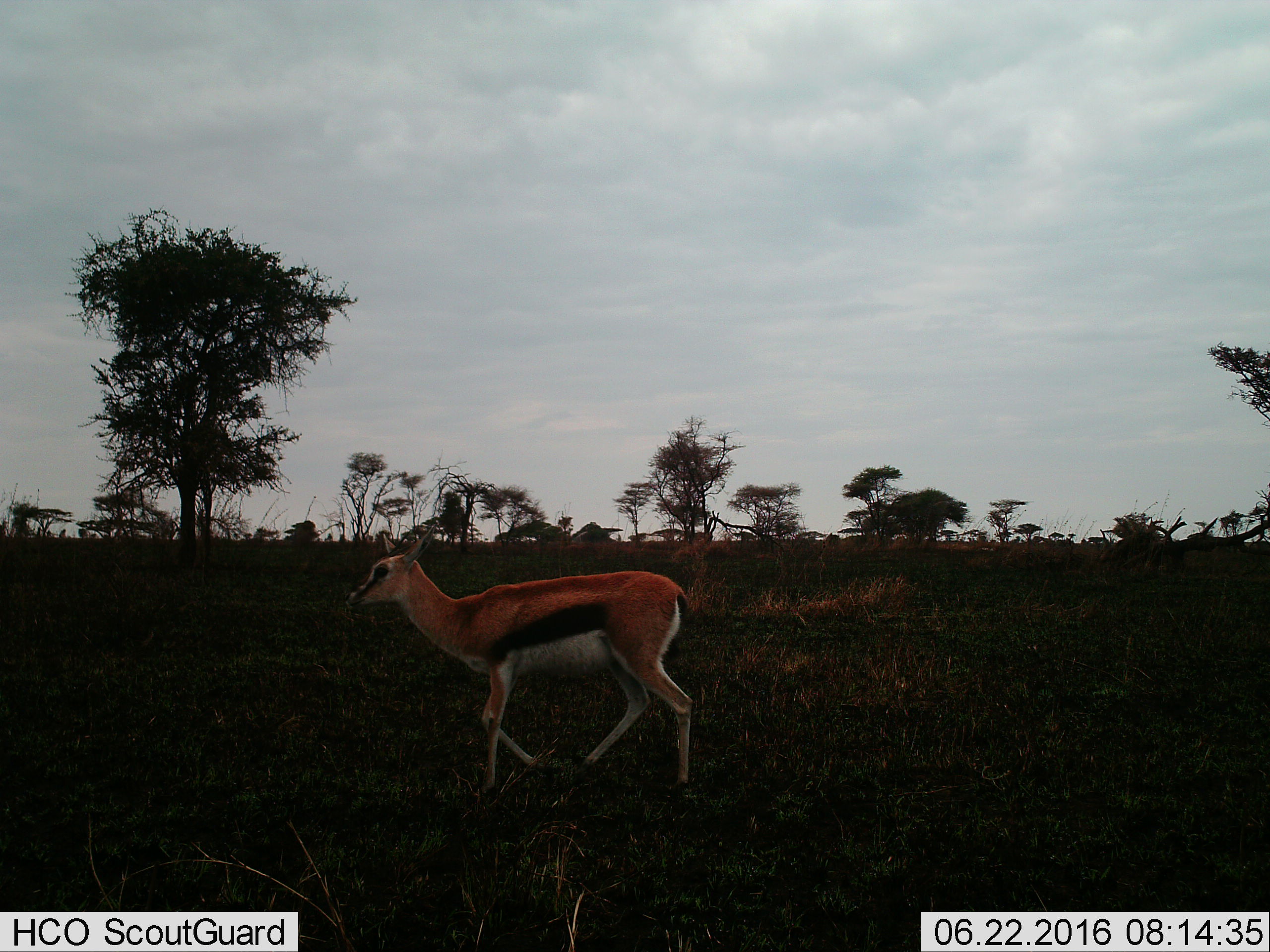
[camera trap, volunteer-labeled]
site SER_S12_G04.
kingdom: Animalia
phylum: Chordata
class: Mammalia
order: Artiodactyla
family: Bovidae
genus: Eudorcas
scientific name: Eudorcas thomsonii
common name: thomson's gazelle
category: gazellethomsons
Gazellethomsons (thomson's gazelle) (Eudorcas thomsonii), count 1. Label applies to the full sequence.